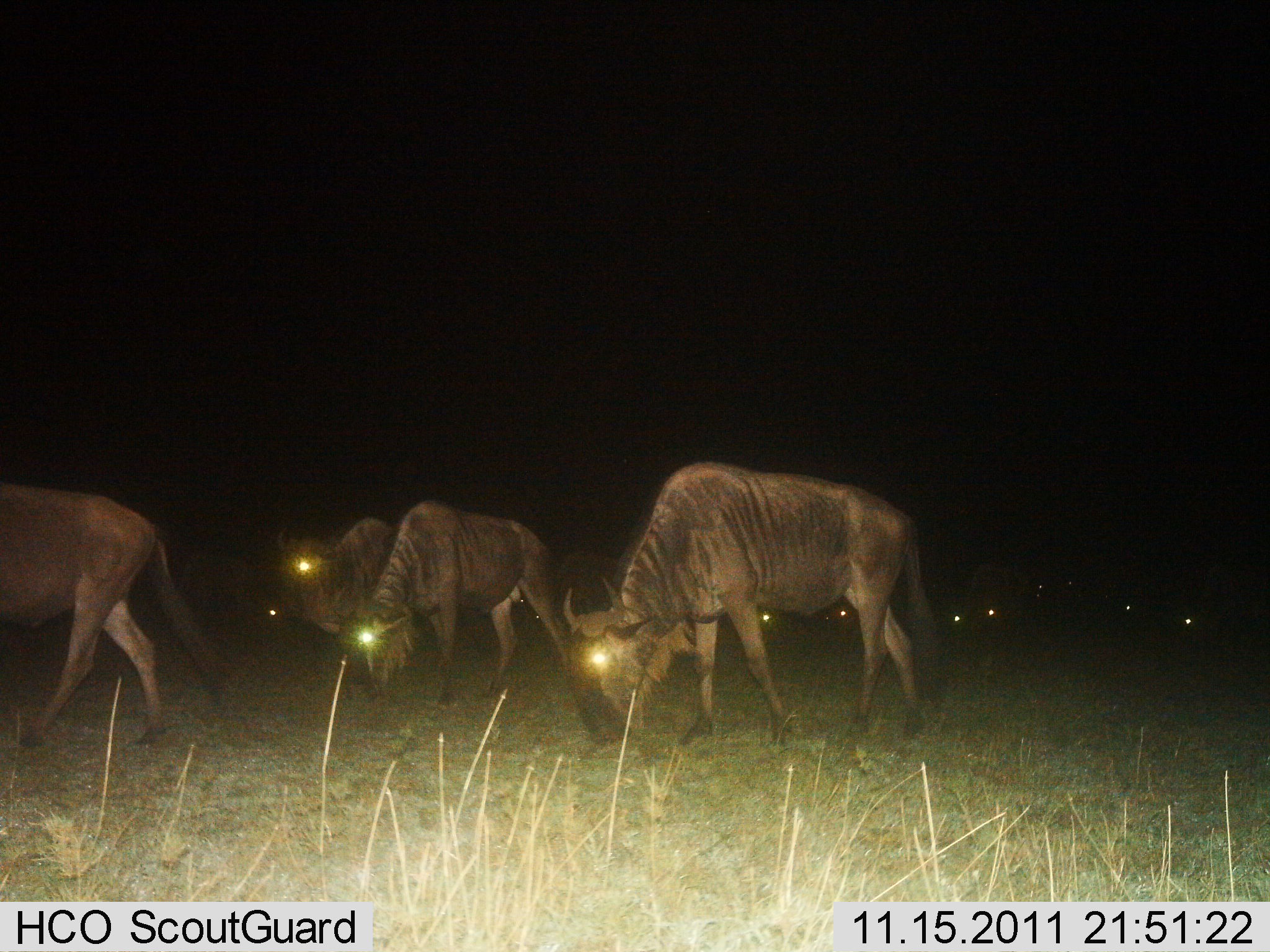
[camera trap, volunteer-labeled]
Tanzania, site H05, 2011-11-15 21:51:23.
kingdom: Animalia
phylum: Chordata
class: Mammalia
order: Artiodactyla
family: Bovidae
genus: Connochaetes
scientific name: Connochaetes taurinus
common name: blue wildebeest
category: wildebeest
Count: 11-50.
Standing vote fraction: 20%.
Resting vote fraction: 0%.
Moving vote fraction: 70%.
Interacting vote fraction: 0%.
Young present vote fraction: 0%.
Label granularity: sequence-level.